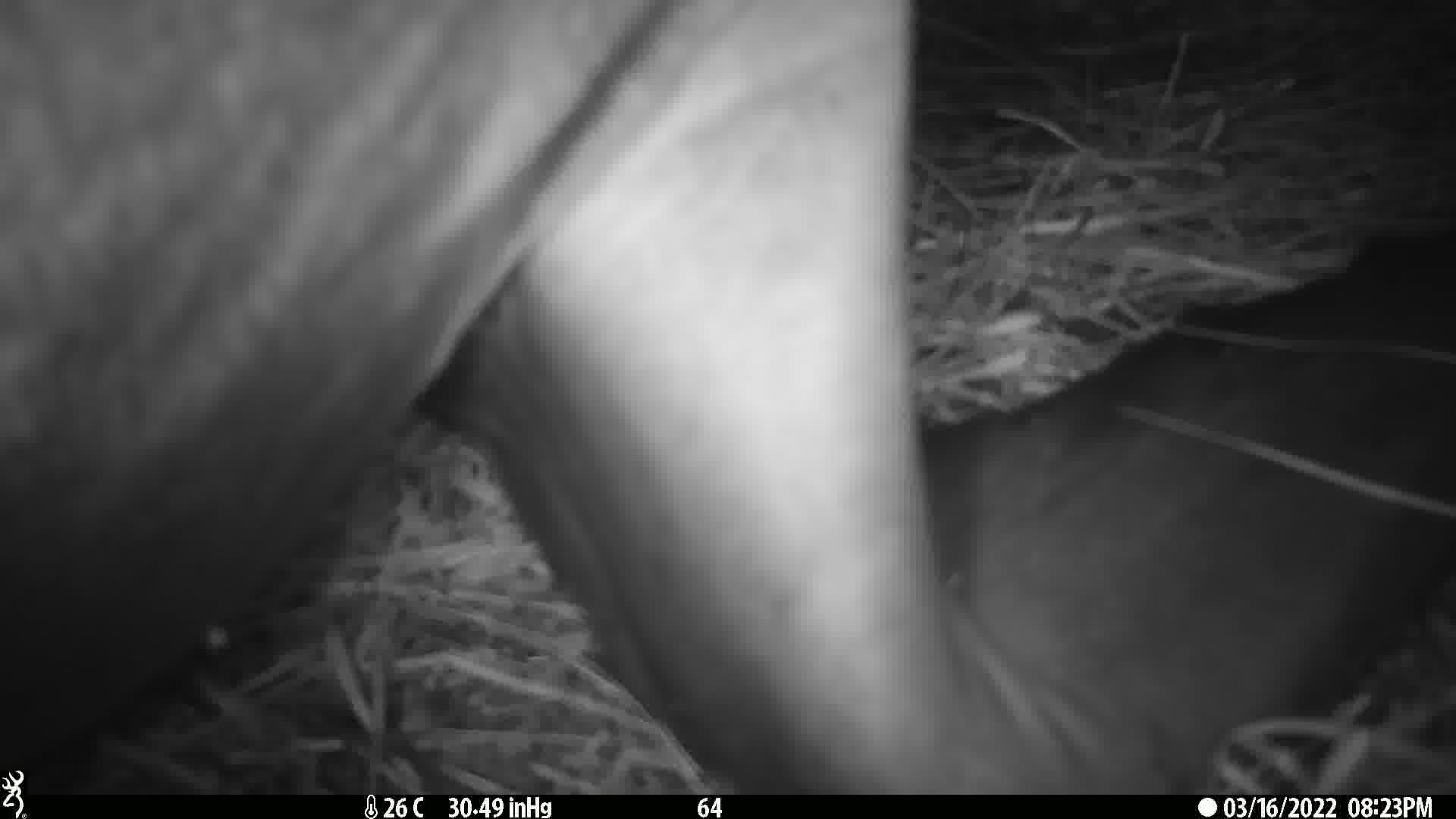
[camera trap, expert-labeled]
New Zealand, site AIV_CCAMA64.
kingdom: Animalia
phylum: Chordata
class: Mammalia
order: Carnivora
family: Otariidae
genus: Phocarctos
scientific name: Phocarctos hookeri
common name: new zealand sea lion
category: sealion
Sealion (new zealand sea lion) (Phocarctos hookeri).